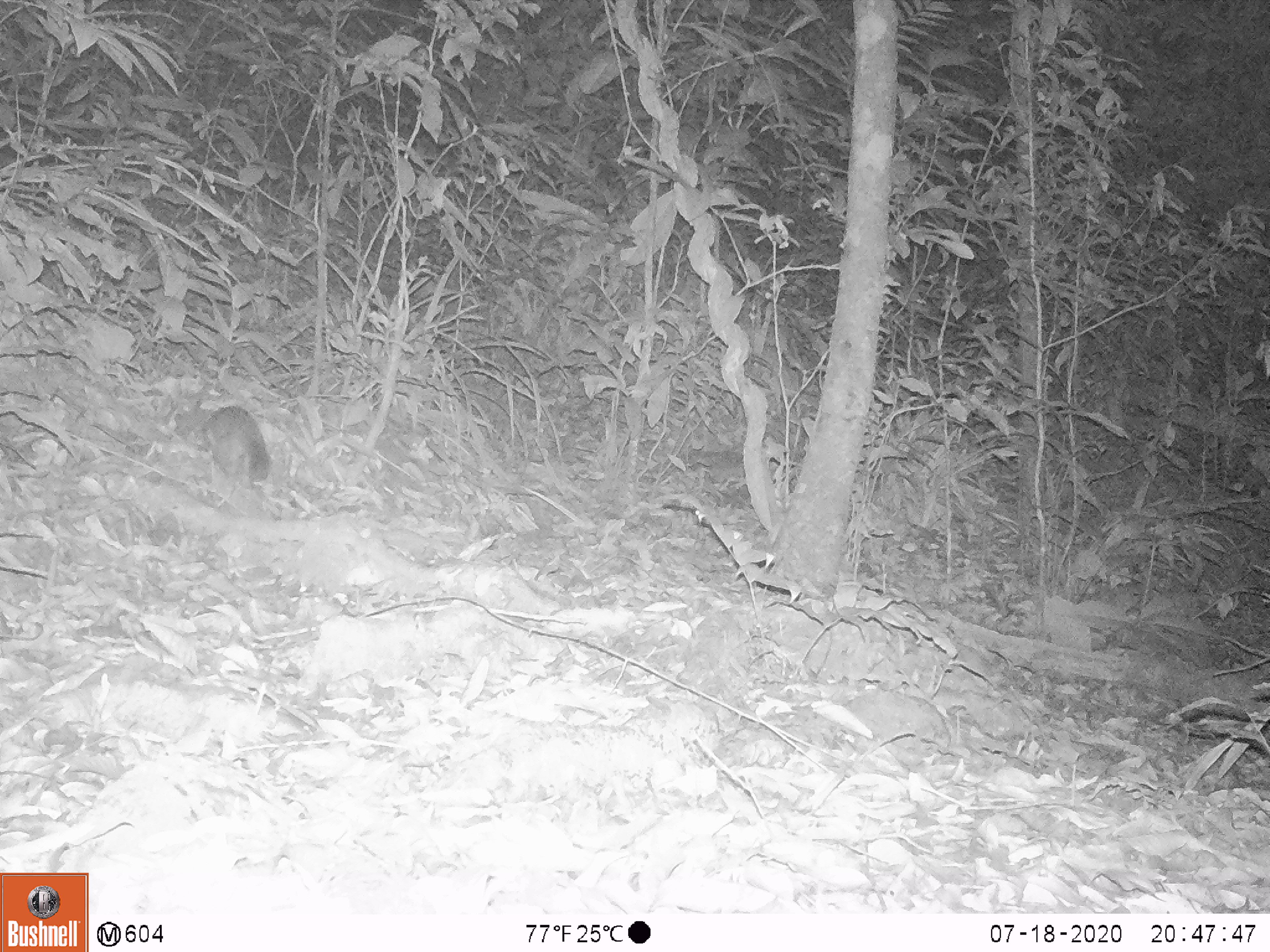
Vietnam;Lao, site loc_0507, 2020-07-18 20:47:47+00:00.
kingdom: Animalia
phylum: Chordata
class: Mammalia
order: Carnivora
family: Mustelidae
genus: Melogale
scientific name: Melogale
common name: ferret badger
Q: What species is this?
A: Ferret badger (Melogale).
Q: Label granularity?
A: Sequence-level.